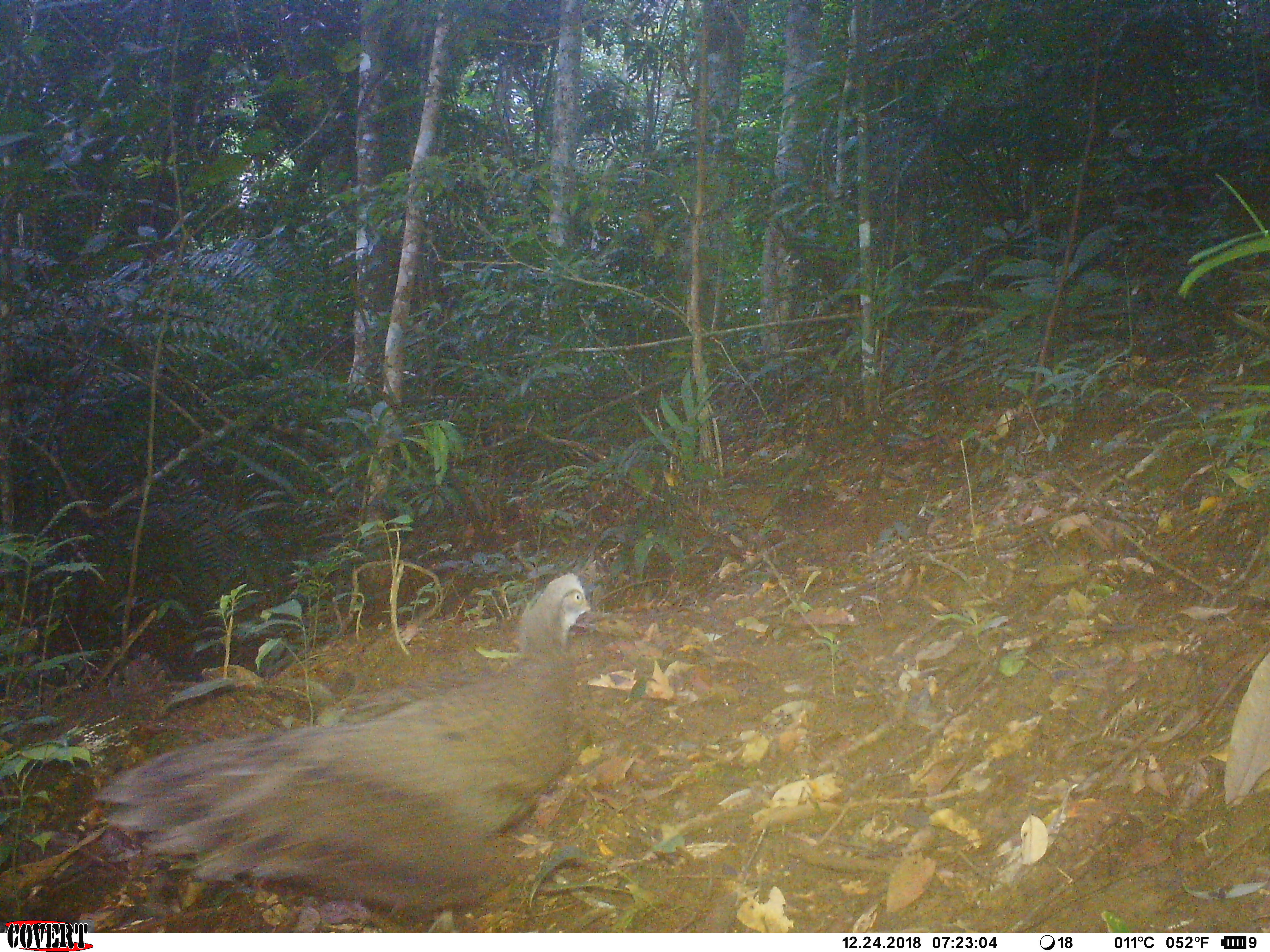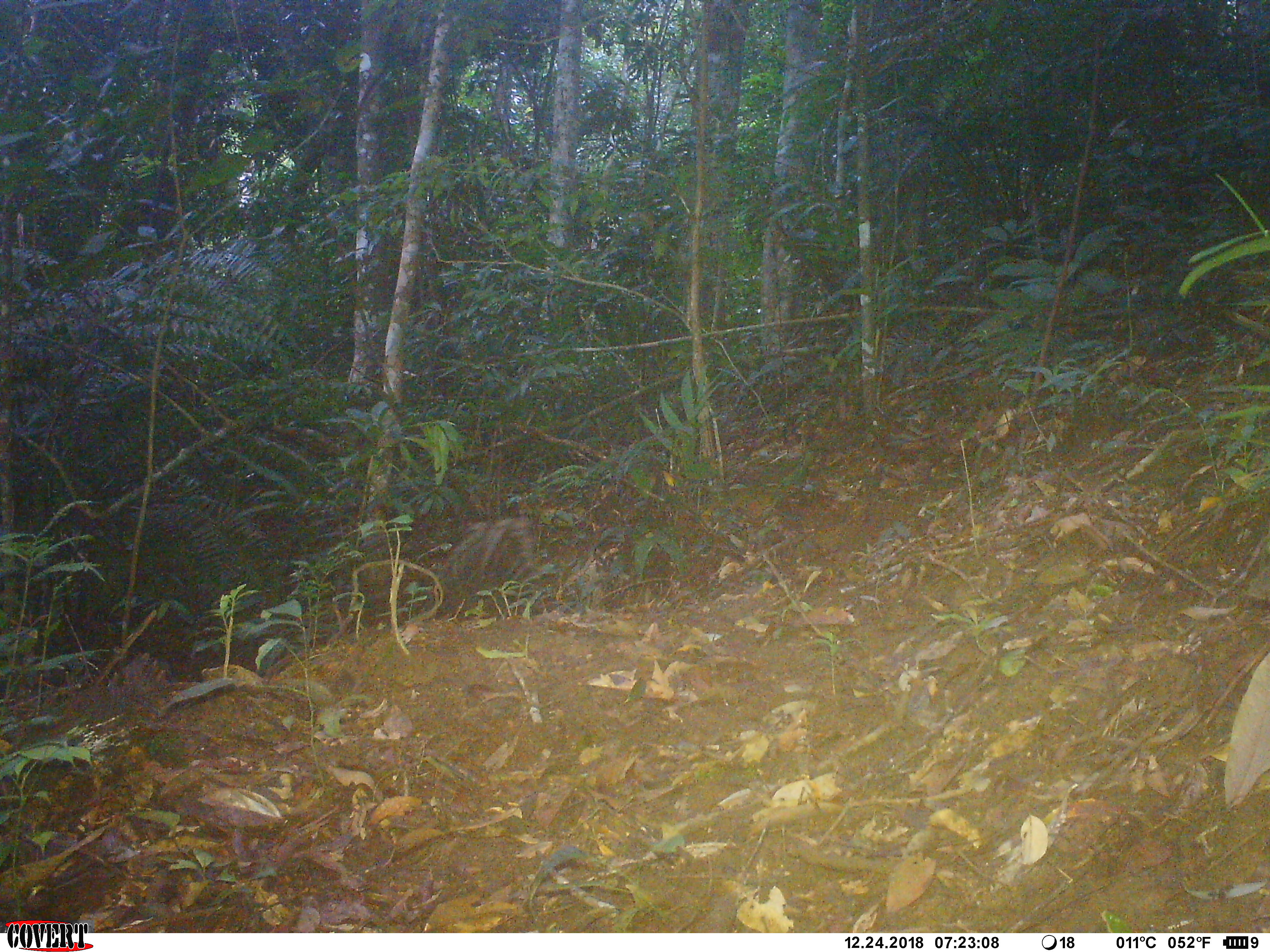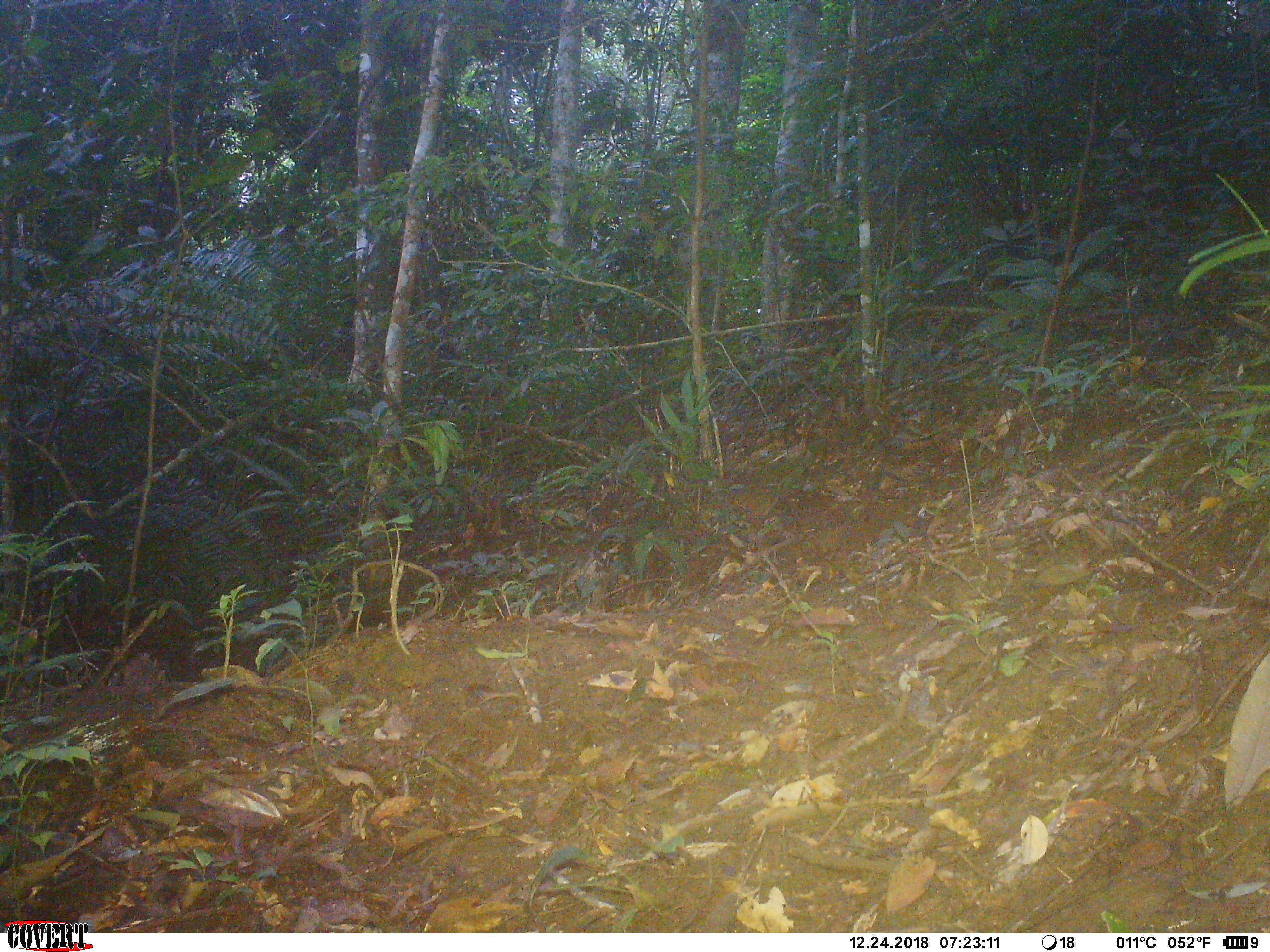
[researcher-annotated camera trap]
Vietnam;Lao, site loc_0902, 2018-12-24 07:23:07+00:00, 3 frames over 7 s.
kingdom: Animalia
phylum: Chordata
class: Aves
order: Galliformes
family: Phasianidae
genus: Polyplectron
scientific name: Polyplectron bicalcaratum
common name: gray peacock-pheasant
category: grey peacock pheasant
Grey peacock pheasant (gray peacock-pheasant) (Polyplectron bicalcaratum). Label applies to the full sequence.